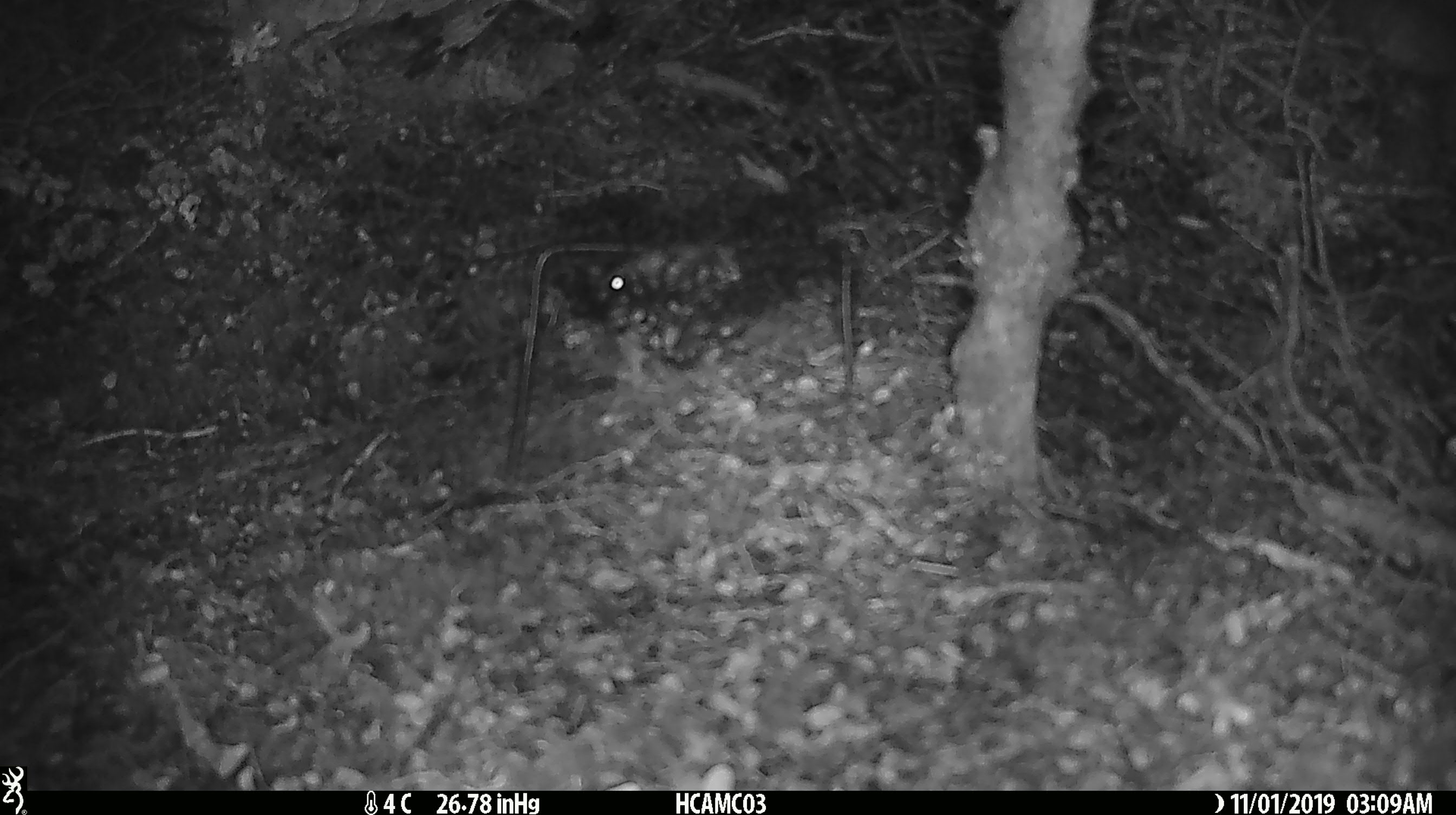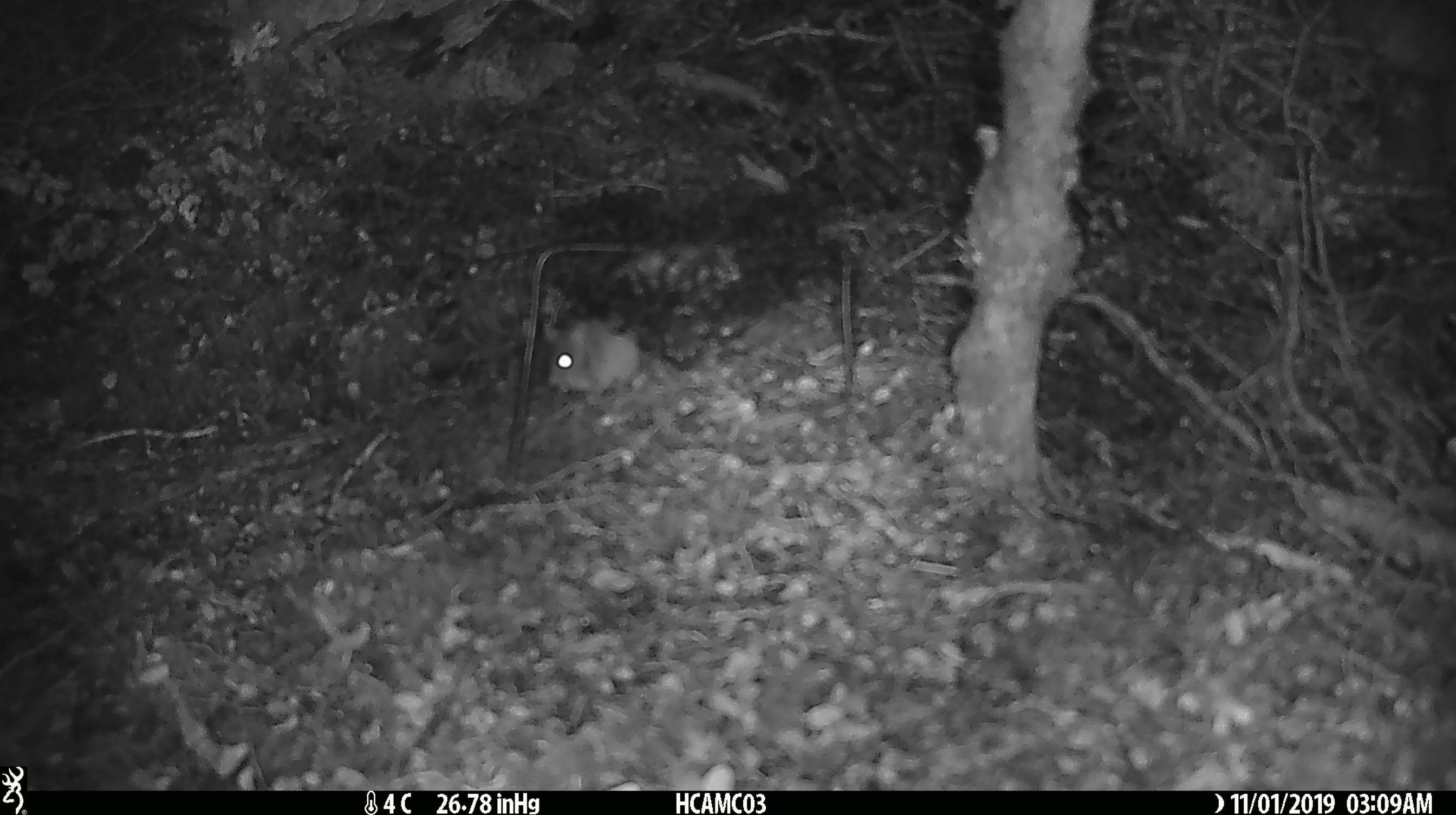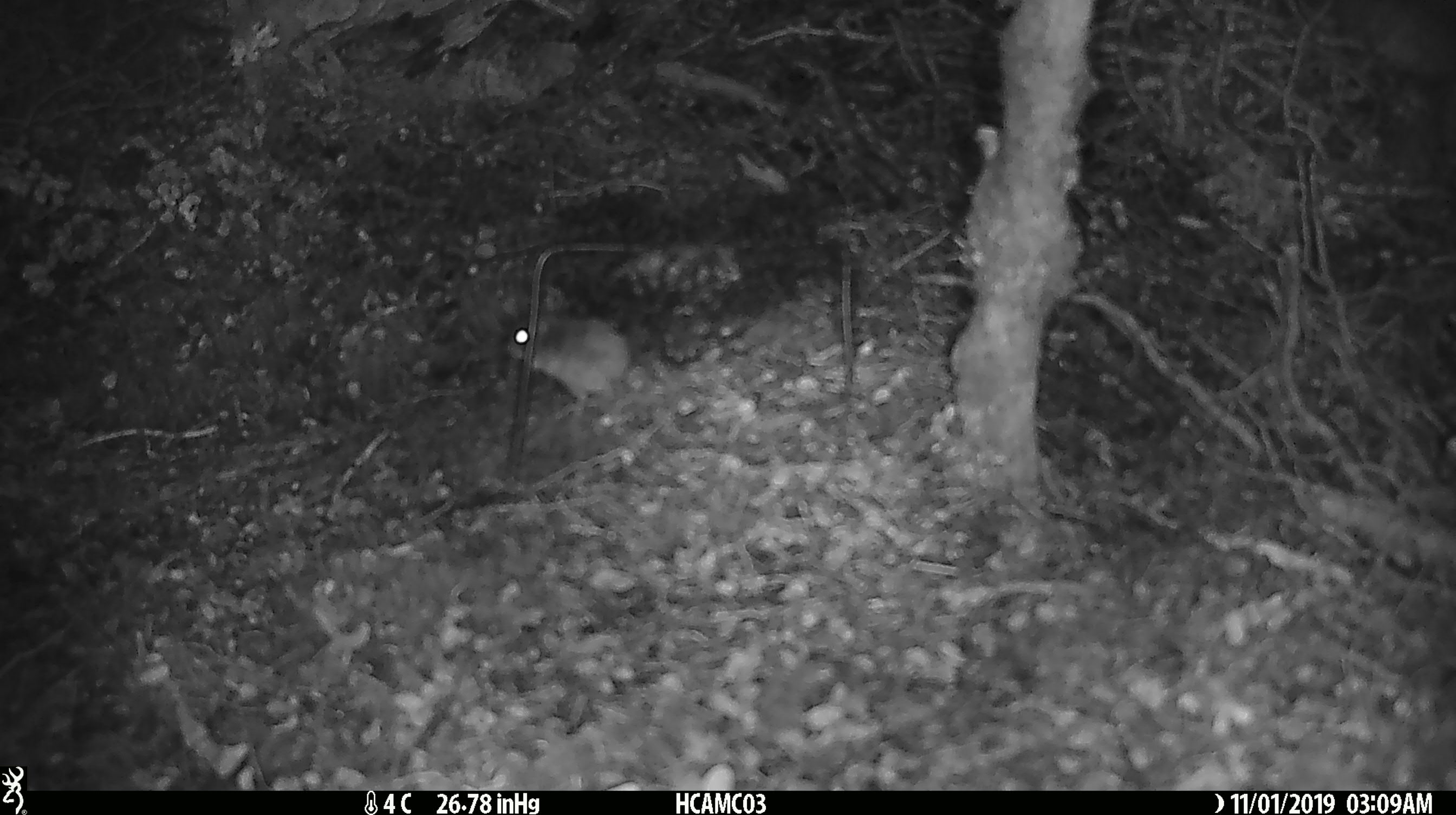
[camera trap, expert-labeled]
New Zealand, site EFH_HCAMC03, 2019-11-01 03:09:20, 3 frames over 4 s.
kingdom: Animalia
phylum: Chordata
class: Mammalia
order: Rodentia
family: Muridae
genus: Mus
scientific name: Mus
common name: mouse